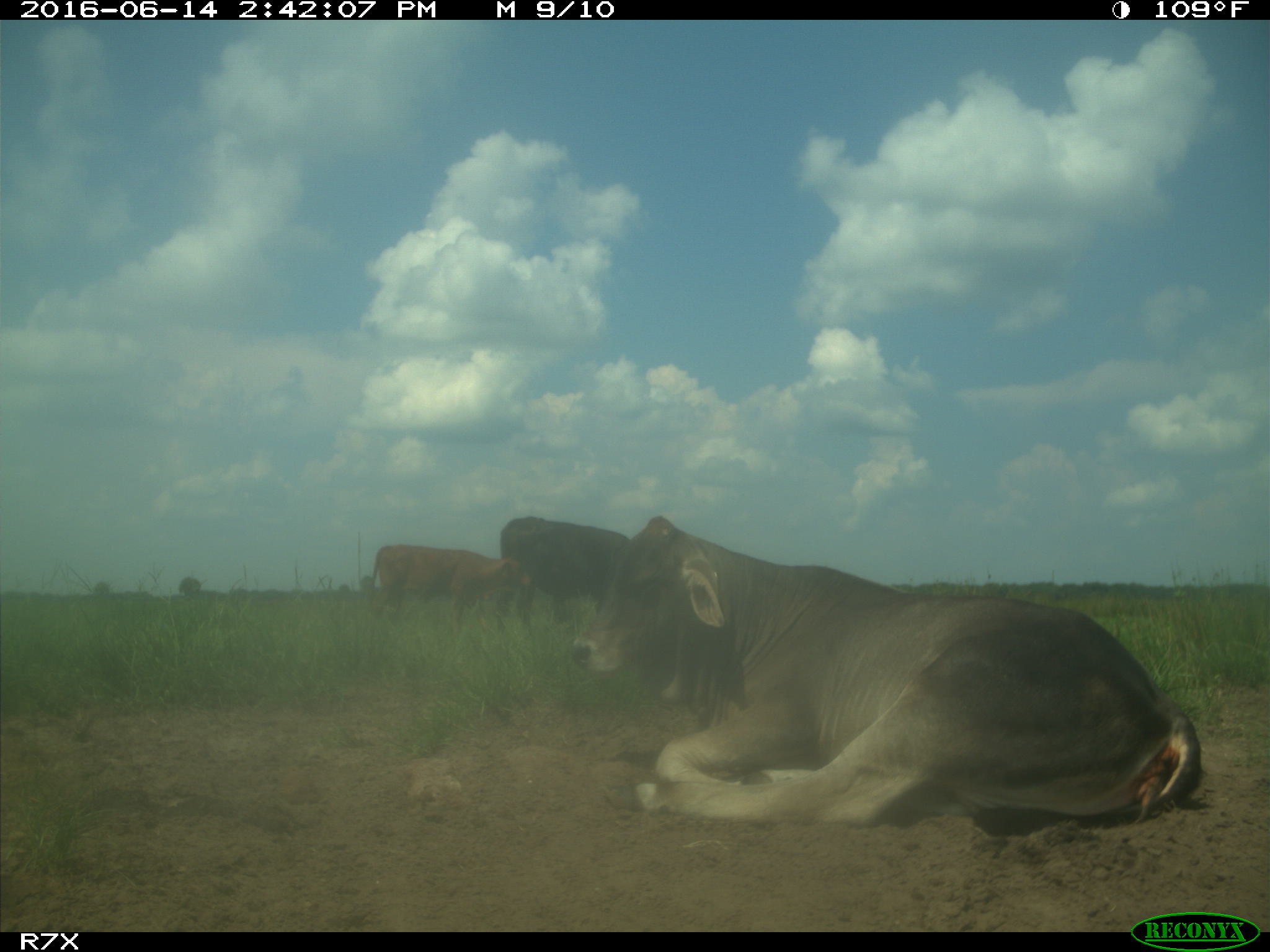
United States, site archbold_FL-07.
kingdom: Animalia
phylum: Chordata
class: Mammalia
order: Artiodactyla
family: Bovidae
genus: Bos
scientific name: Bos taurus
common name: domestic cow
Bos taurus (domestic cow).